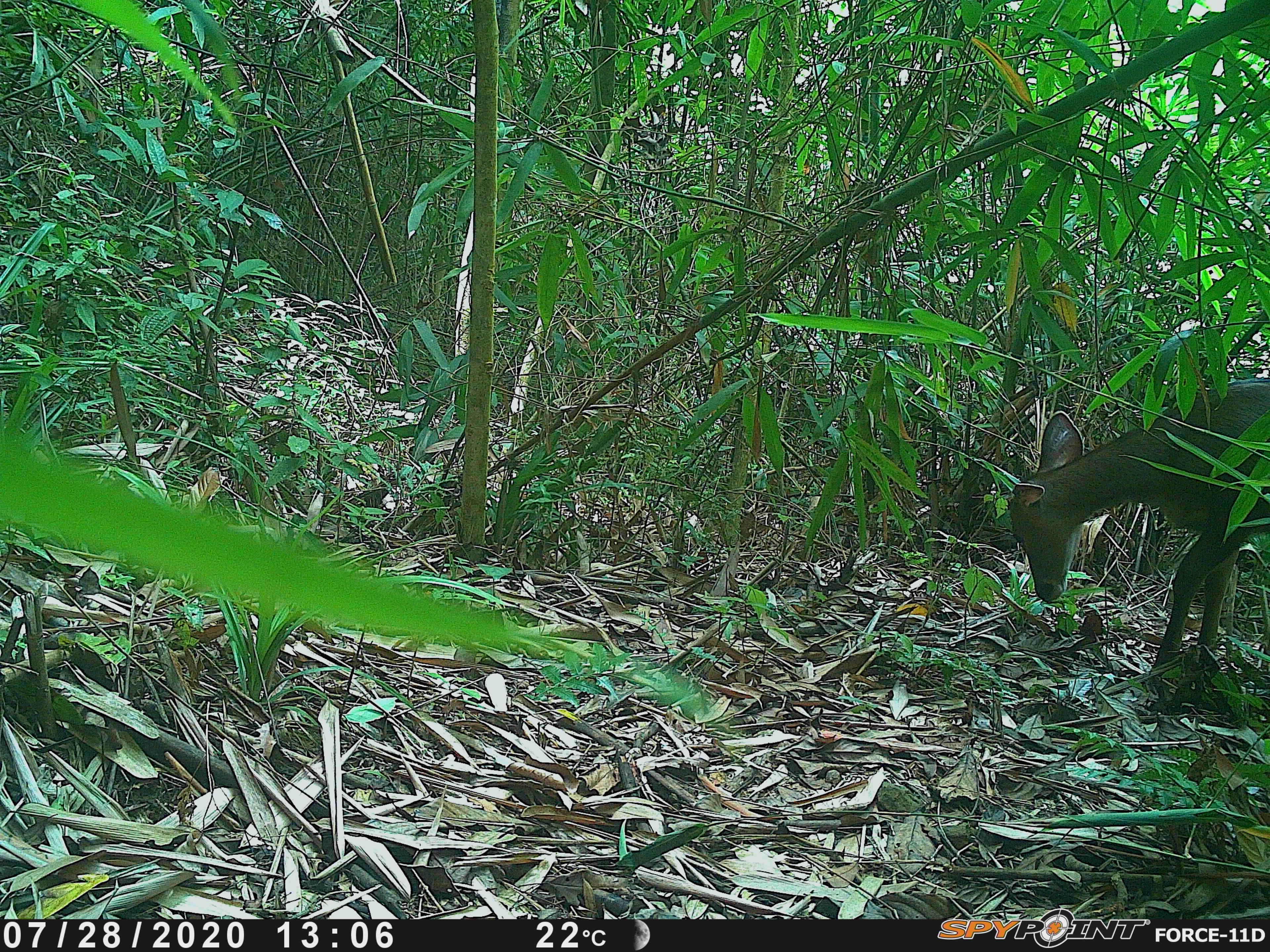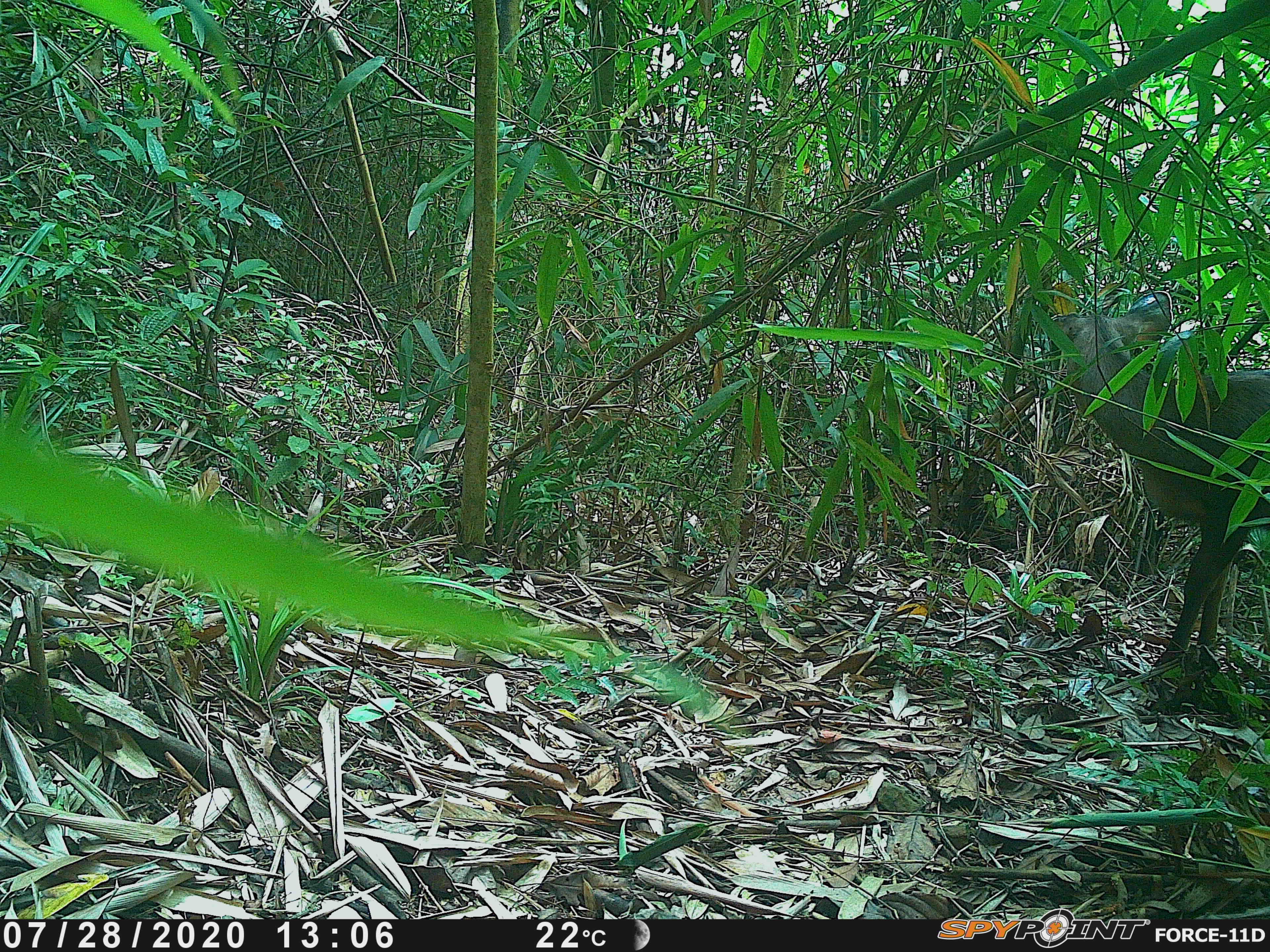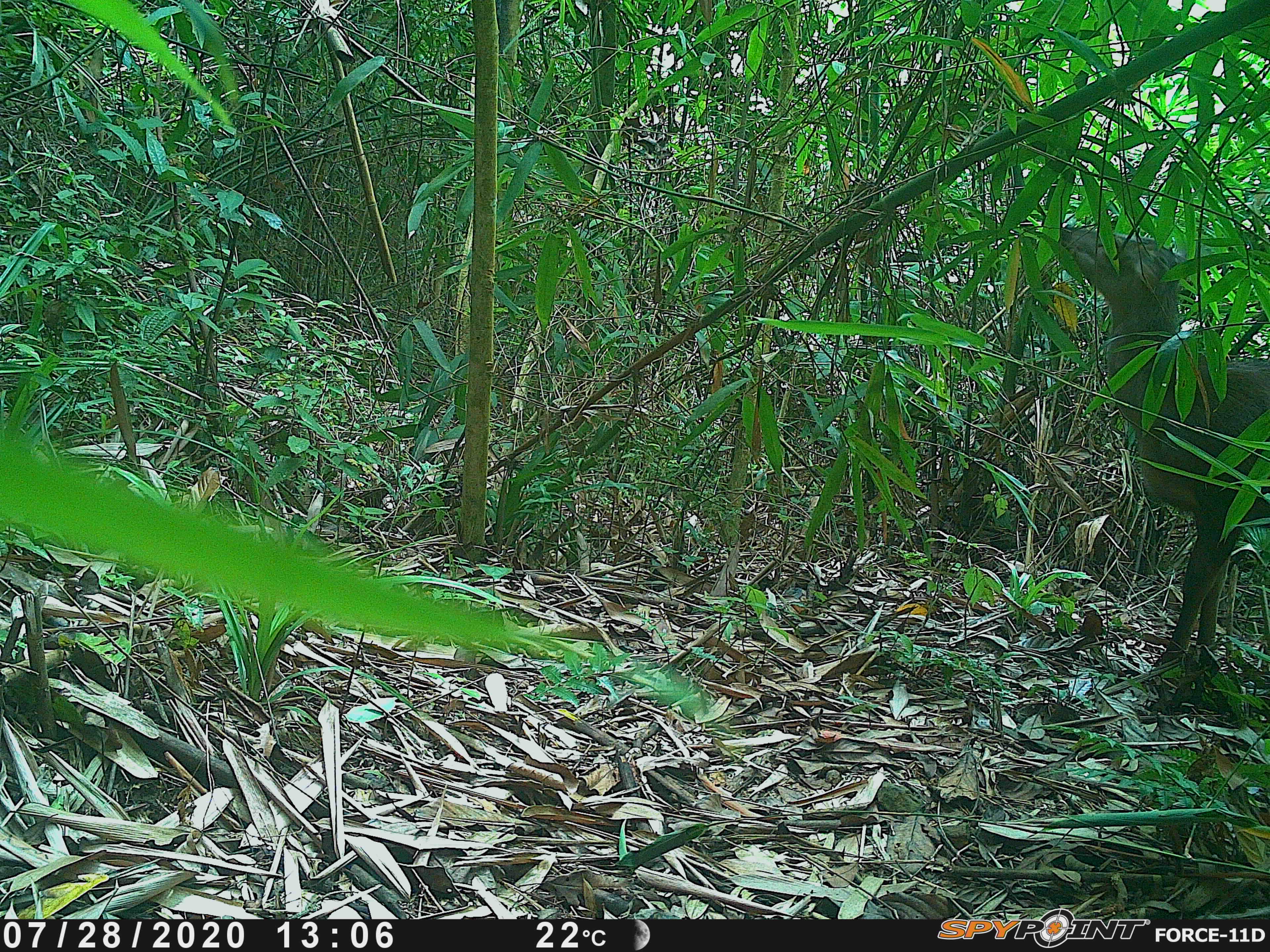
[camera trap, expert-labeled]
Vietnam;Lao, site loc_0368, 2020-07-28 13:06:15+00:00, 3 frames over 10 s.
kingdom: Animalia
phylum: Chordata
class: Mammalia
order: Artiodactyla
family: Cervidae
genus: Rusa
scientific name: Rusa unicolor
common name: sambar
Sambar (Rusa unicolor). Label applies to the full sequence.